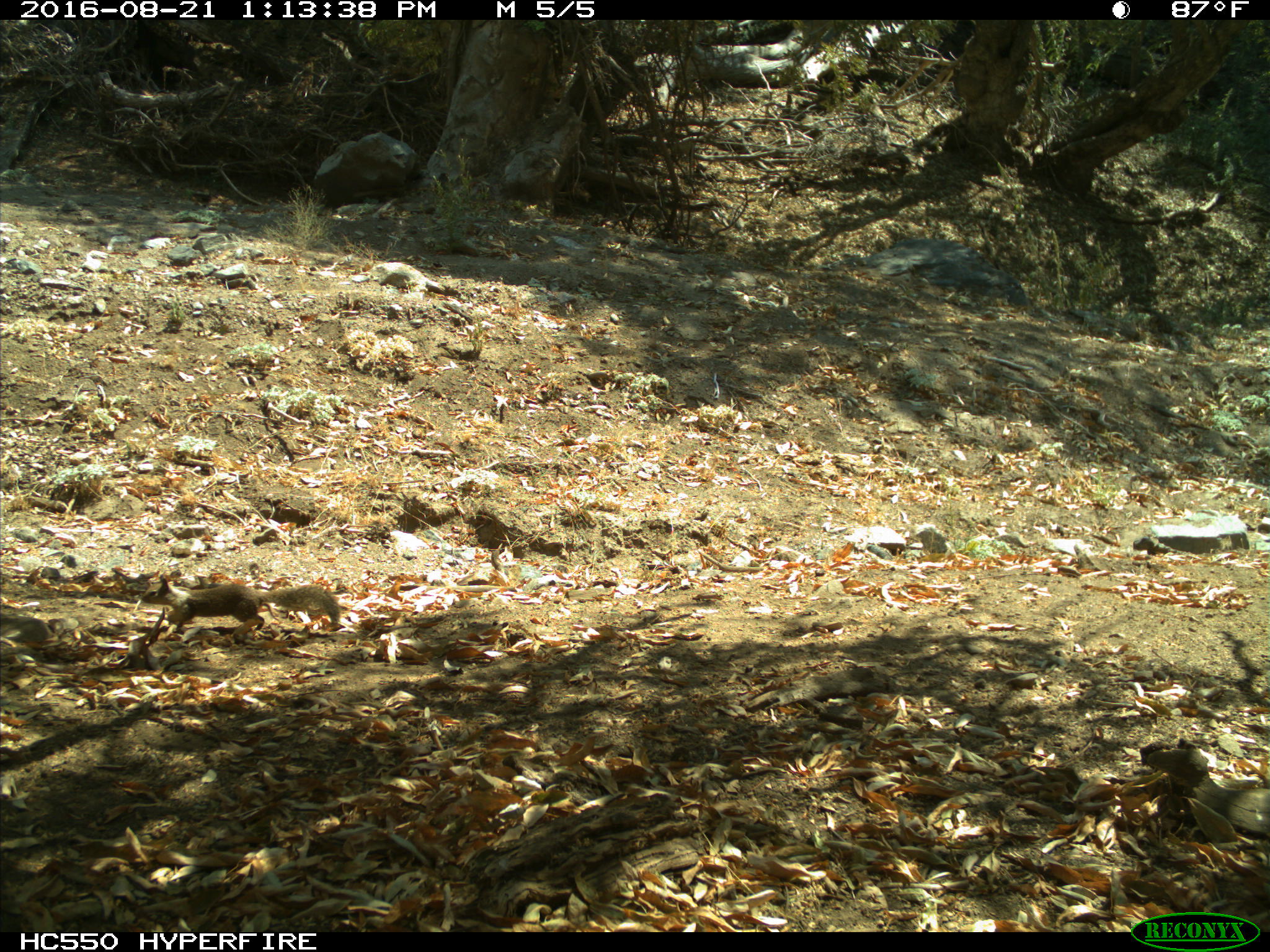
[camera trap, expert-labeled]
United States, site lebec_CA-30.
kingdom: Animalia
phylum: Chordata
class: Mammalia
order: Rodentia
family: Sciuridae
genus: Otospermophilus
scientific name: Otospermophilus beecheyi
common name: california ground squirrel